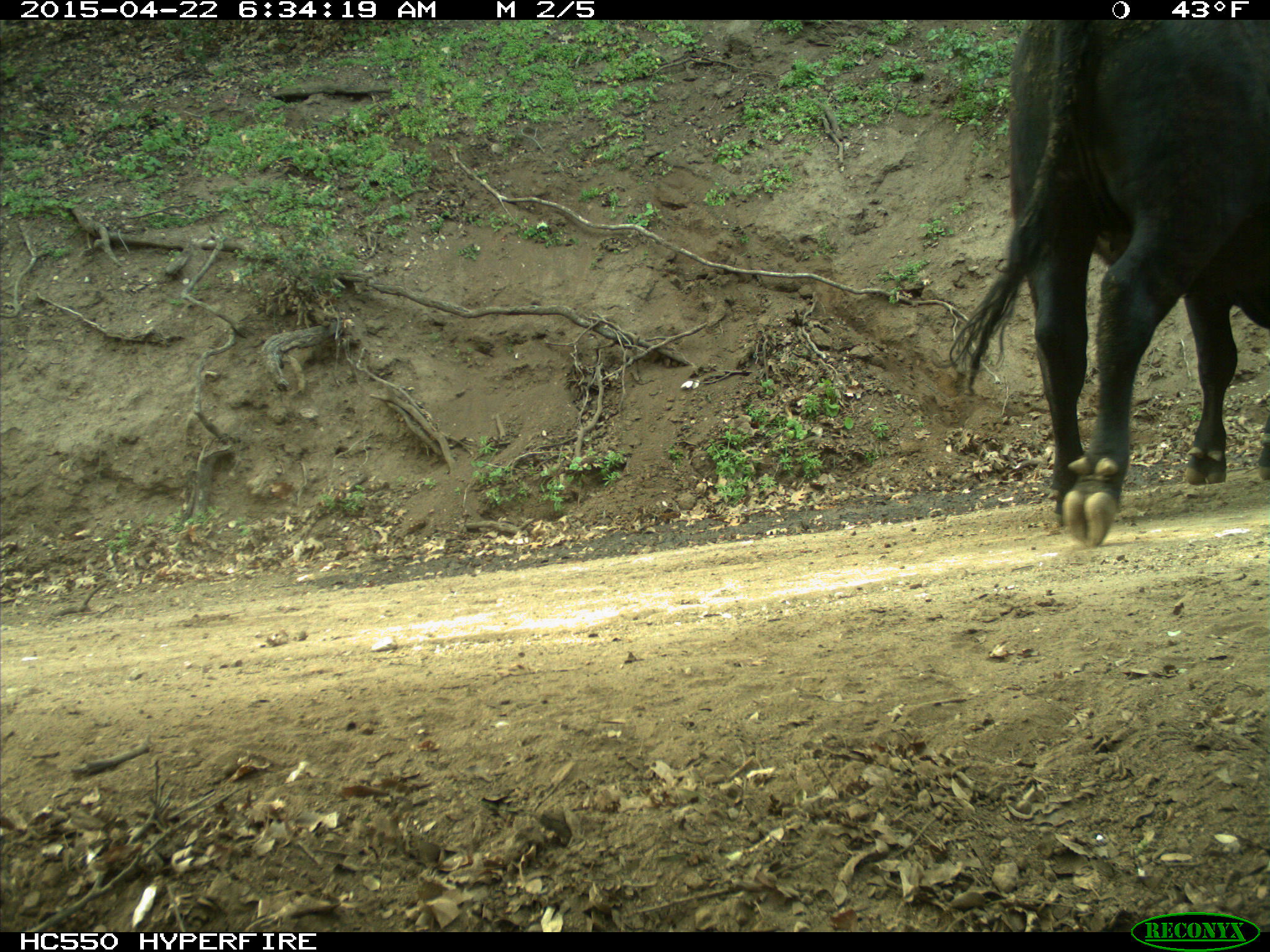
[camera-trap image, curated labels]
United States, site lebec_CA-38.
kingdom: Animalia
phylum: Chordata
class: Mammalia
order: Artiodactyla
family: Bovidae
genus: Bos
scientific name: Bos taurus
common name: domestic cow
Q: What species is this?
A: Bos taurus (domestic cow).